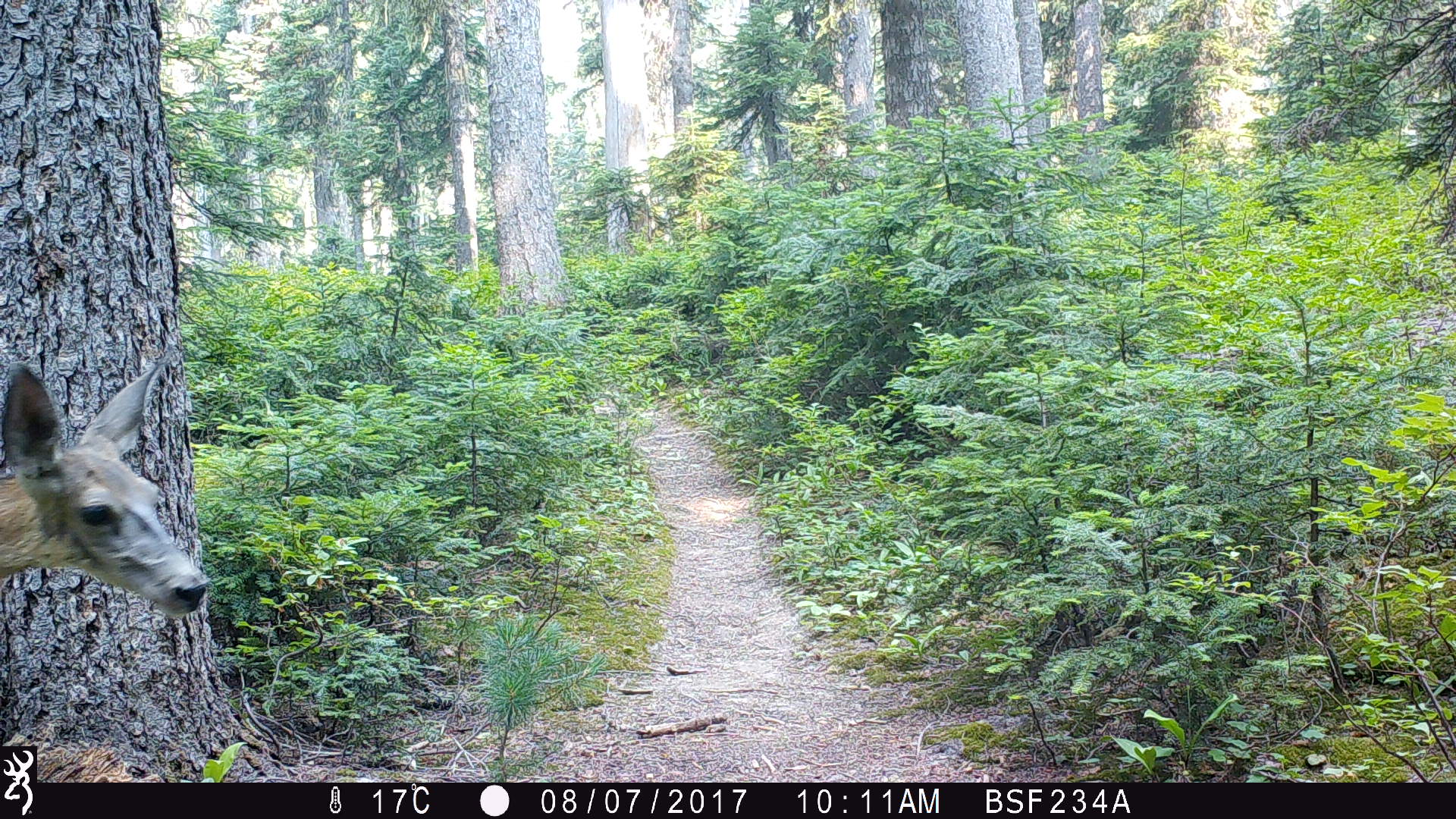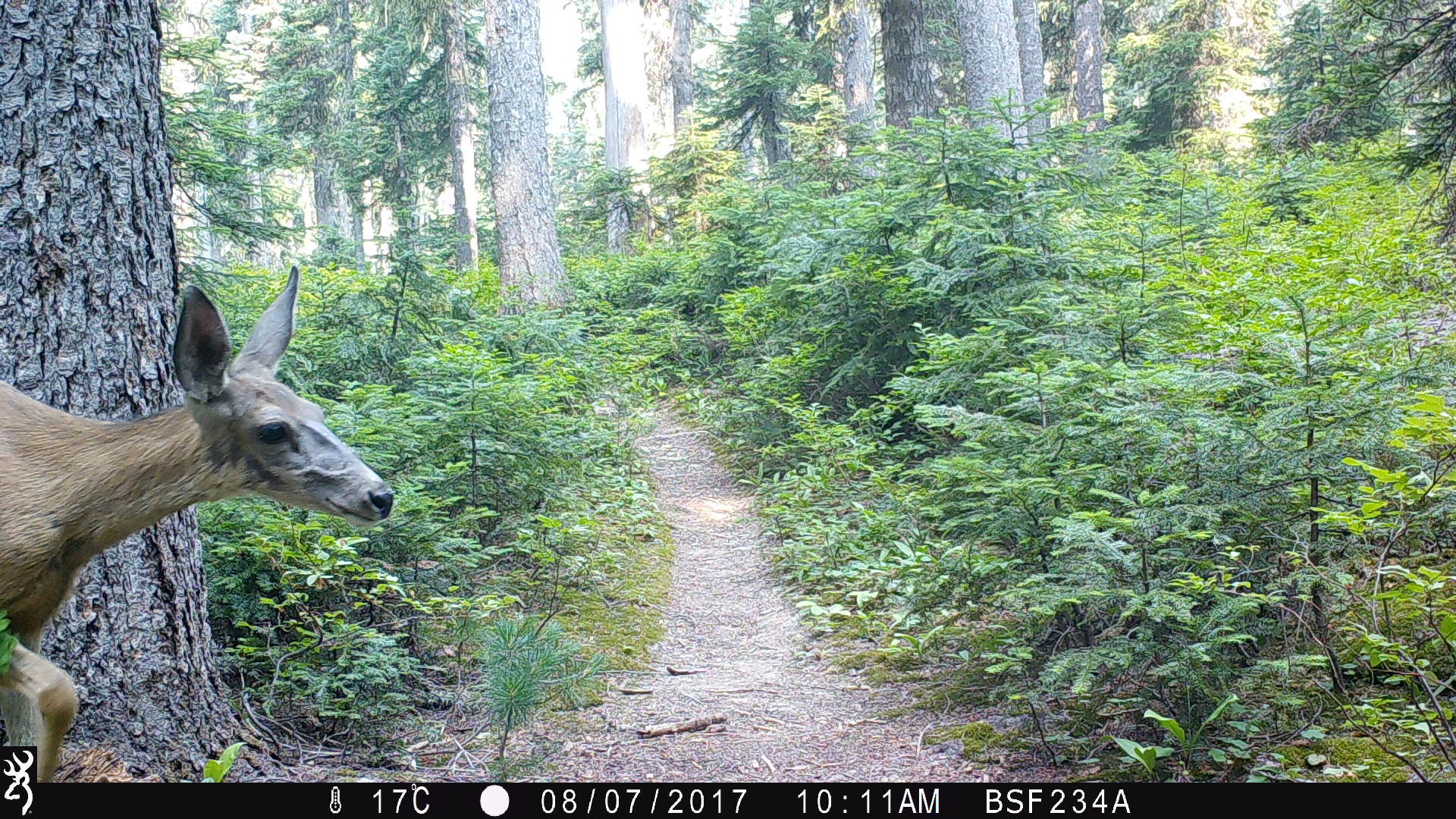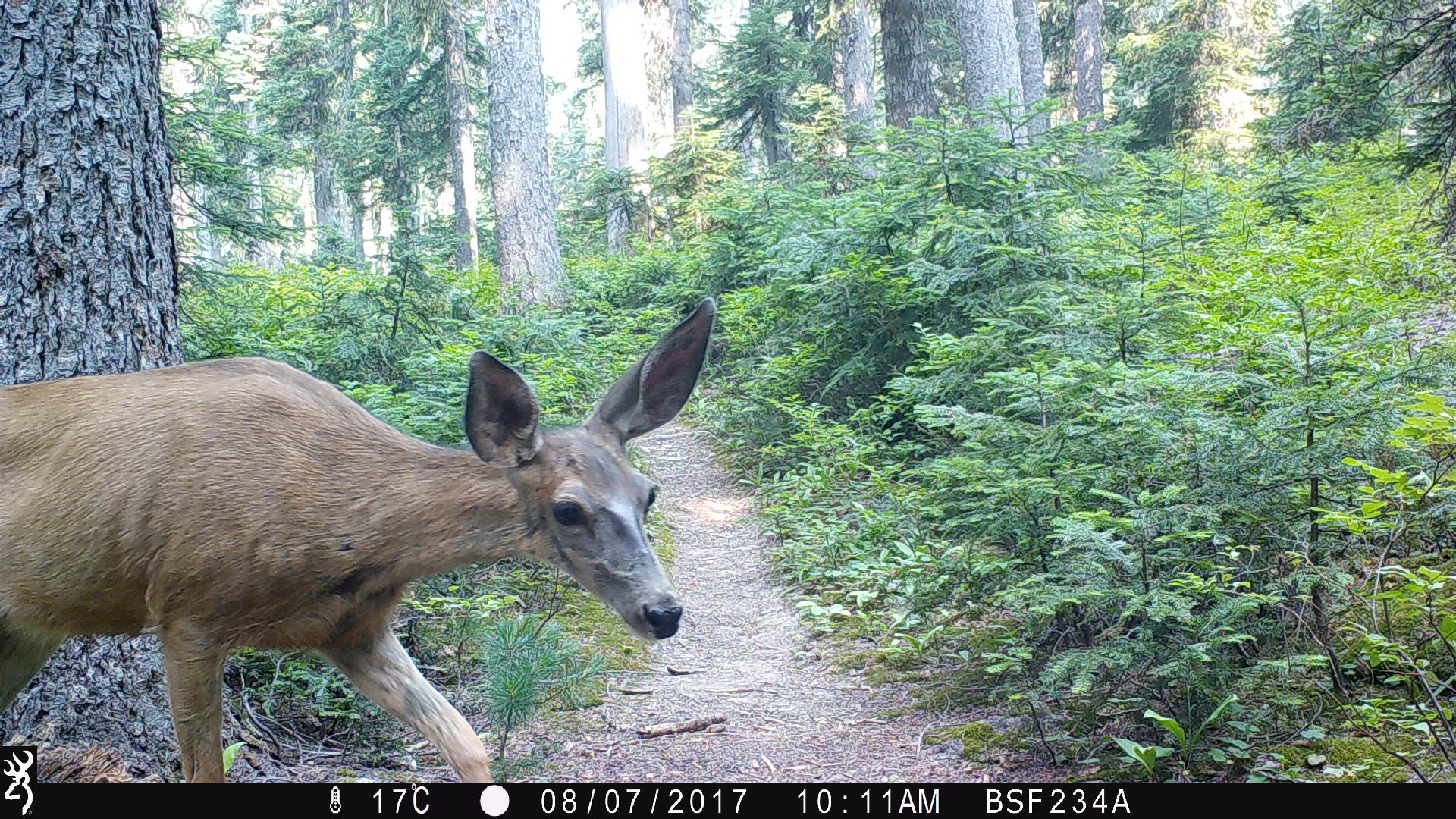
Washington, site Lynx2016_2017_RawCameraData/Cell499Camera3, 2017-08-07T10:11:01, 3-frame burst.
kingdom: Animalia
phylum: Chordata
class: Mammalia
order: Artiodactyla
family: Cervidae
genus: Odocoileus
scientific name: Odocoileus hemionus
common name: mule deer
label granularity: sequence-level